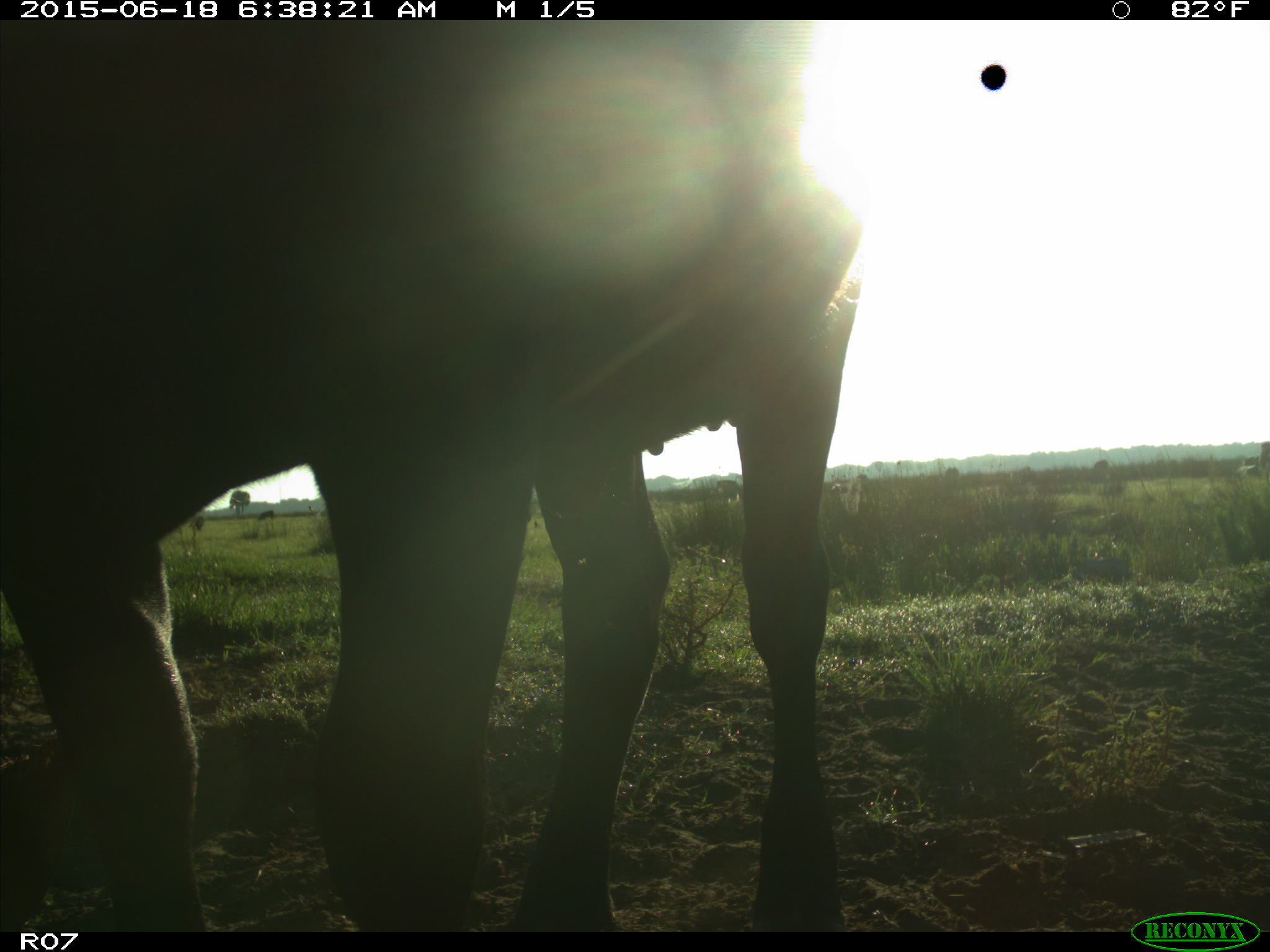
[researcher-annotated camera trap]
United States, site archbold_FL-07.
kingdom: Animalia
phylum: Chordata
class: Mammalia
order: Artiodactyla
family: Bovidae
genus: Bos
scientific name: Bos taurus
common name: domestic cow